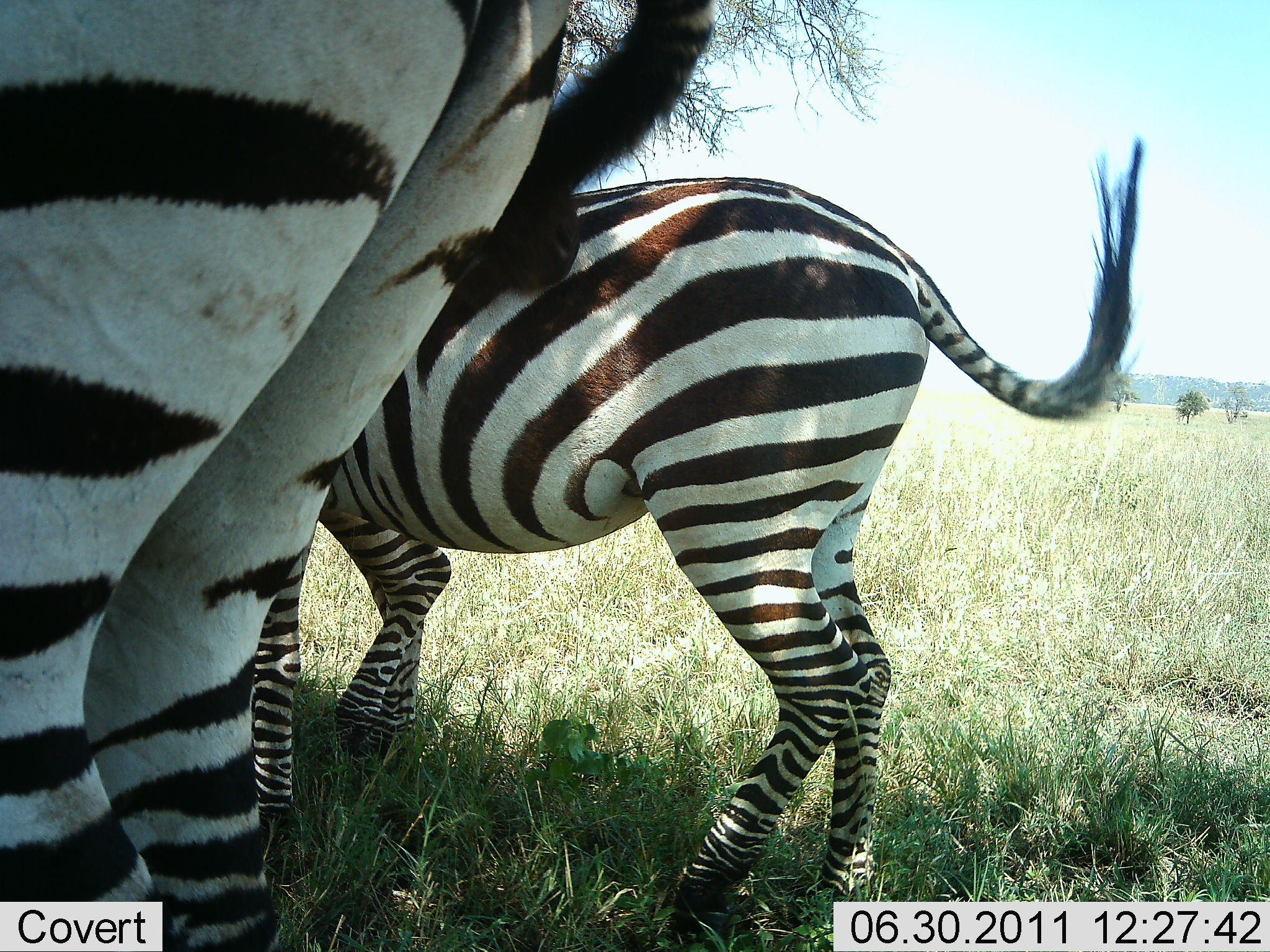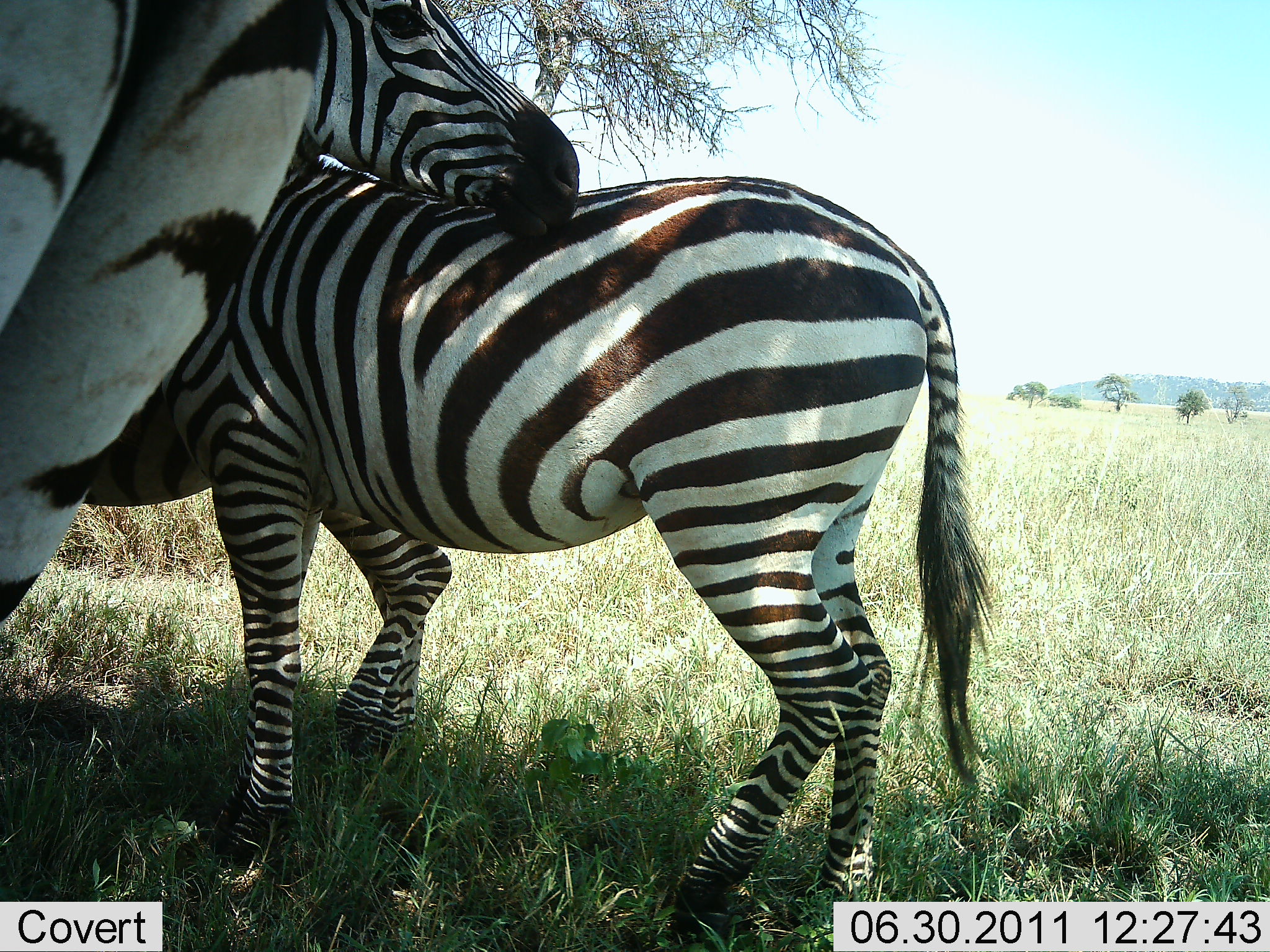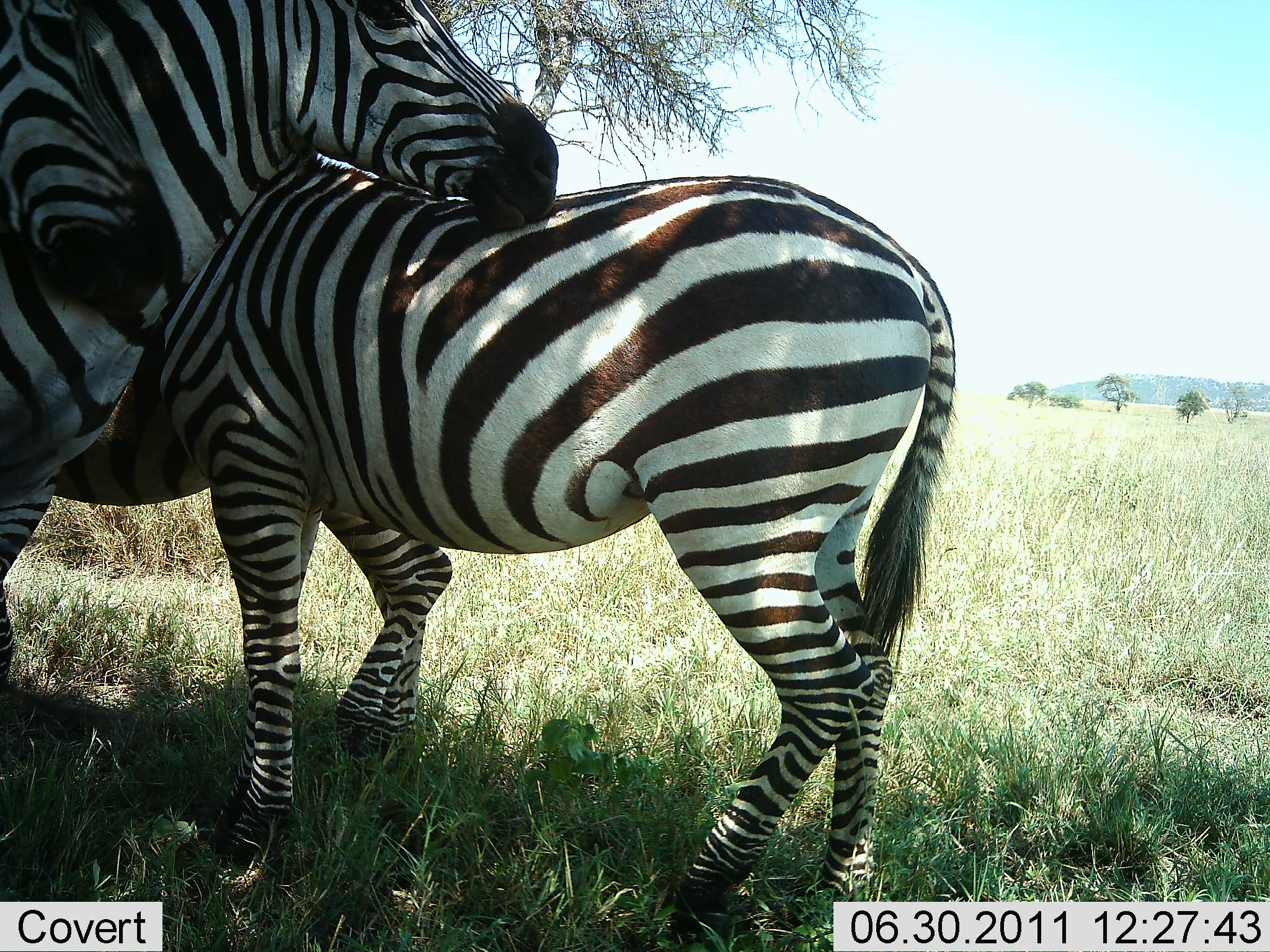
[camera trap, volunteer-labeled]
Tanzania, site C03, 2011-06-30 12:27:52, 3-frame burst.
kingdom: Animalia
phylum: Chordata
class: Mammalia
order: Perissodactyla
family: Equidae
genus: Equus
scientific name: Equus quagga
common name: plains zebra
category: zebra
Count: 3.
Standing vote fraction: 69%.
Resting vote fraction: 8%.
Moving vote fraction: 15%.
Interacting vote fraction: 46%.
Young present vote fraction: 8%.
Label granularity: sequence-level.